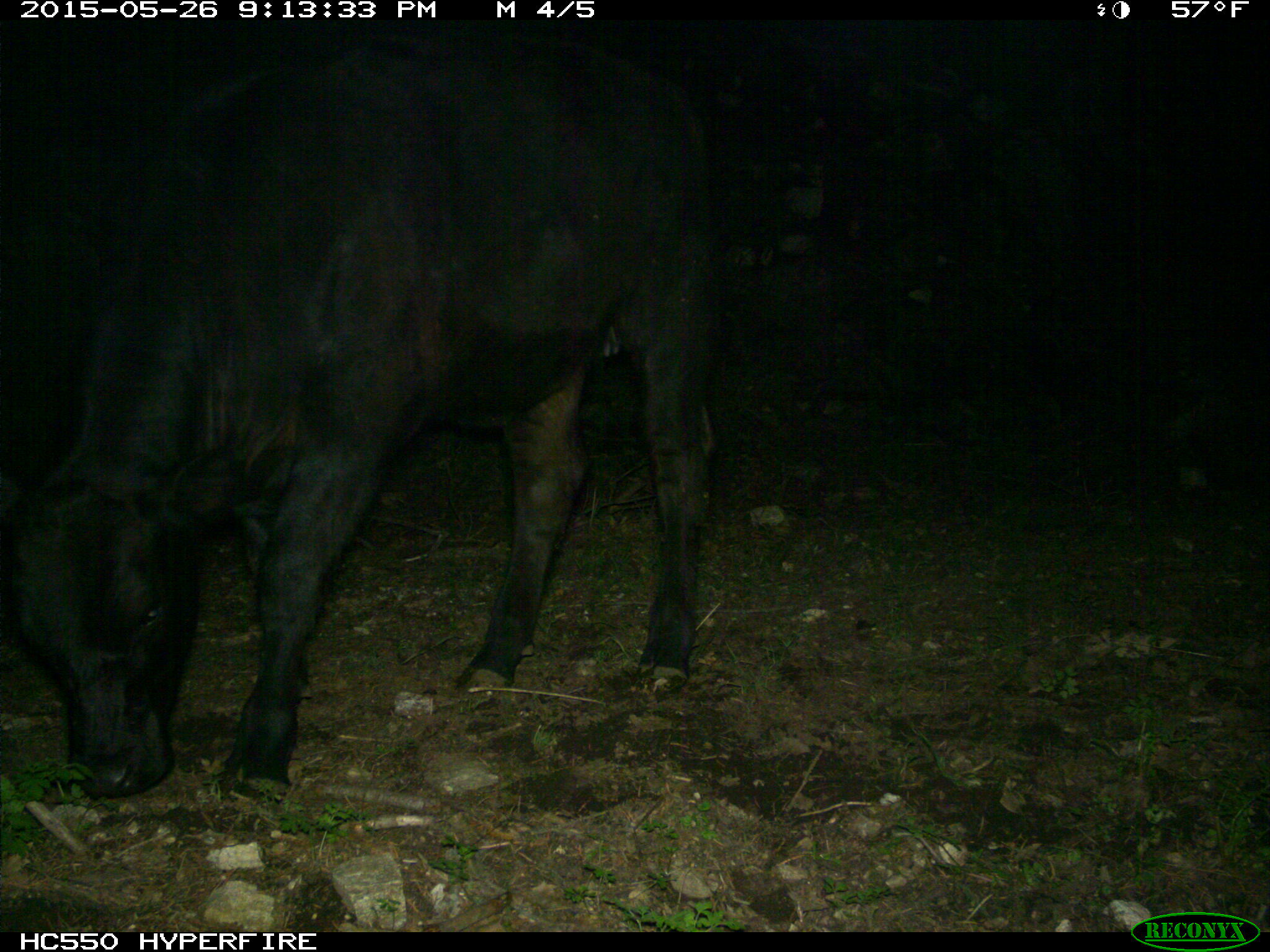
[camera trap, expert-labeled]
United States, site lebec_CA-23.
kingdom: Animalia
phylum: Chordata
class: Mammalia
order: Artiodactyla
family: Bovidae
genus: Bos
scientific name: Bos taurus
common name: domestic cow